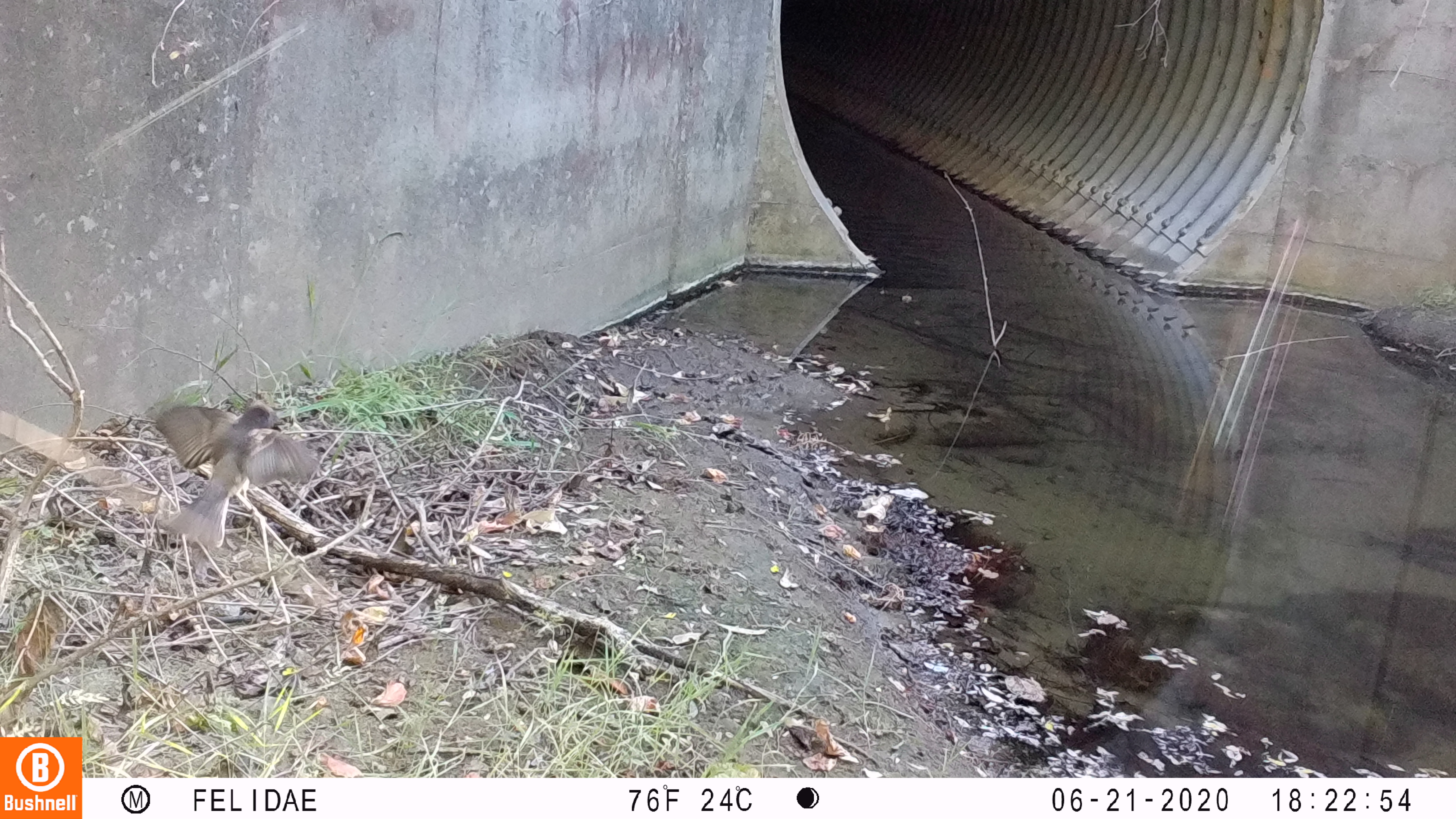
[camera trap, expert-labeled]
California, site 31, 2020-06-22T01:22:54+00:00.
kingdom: Animalia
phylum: Chordata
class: Aves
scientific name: Aves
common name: bird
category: unknown bird